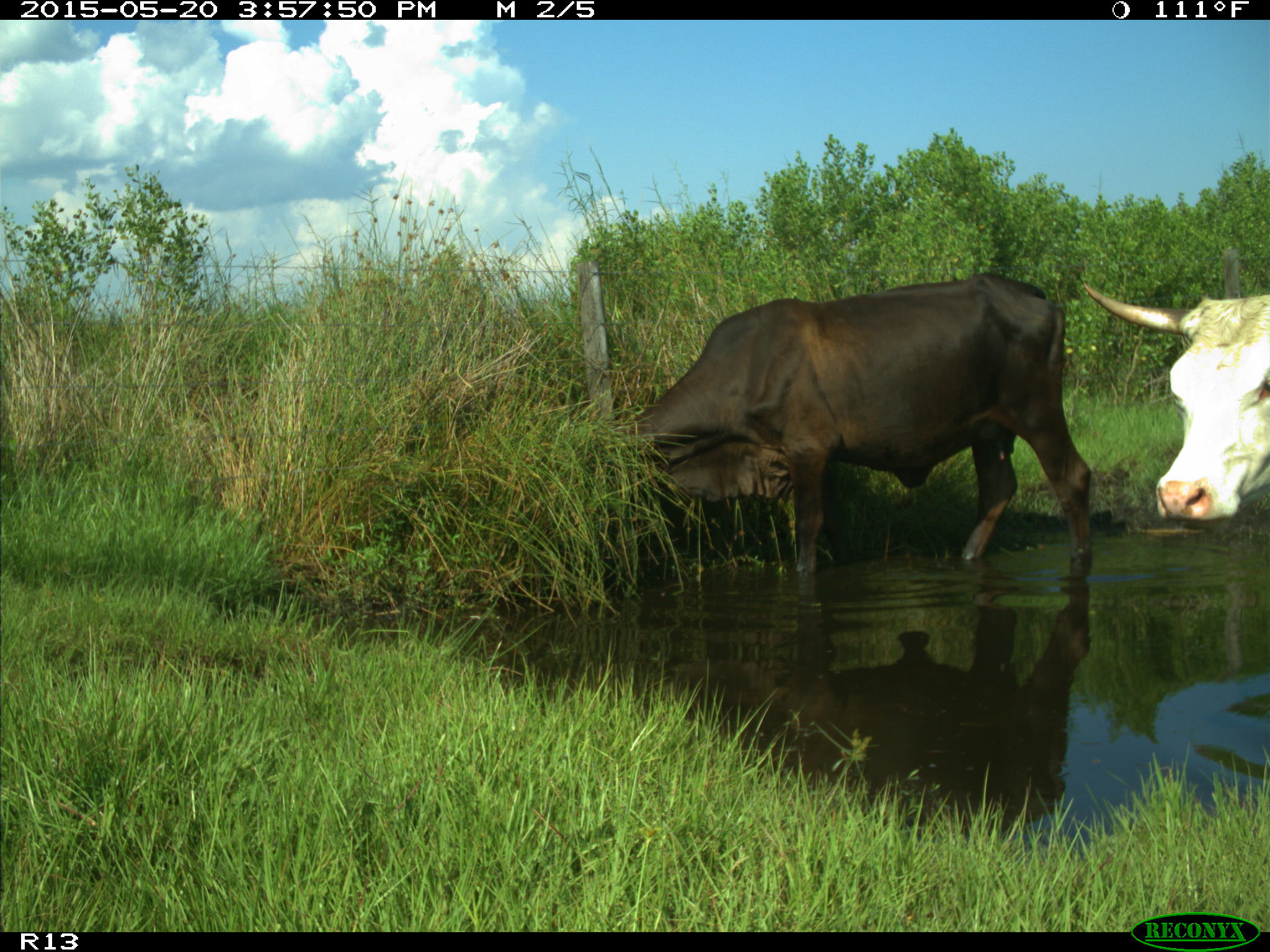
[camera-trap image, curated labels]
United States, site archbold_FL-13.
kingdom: Animalia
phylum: Chordata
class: Mammalia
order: Artiodactyla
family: Bovidae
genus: Bos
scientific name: Bos taurus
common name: domestic cow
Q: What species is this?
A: Bos taurus (domestic cow).